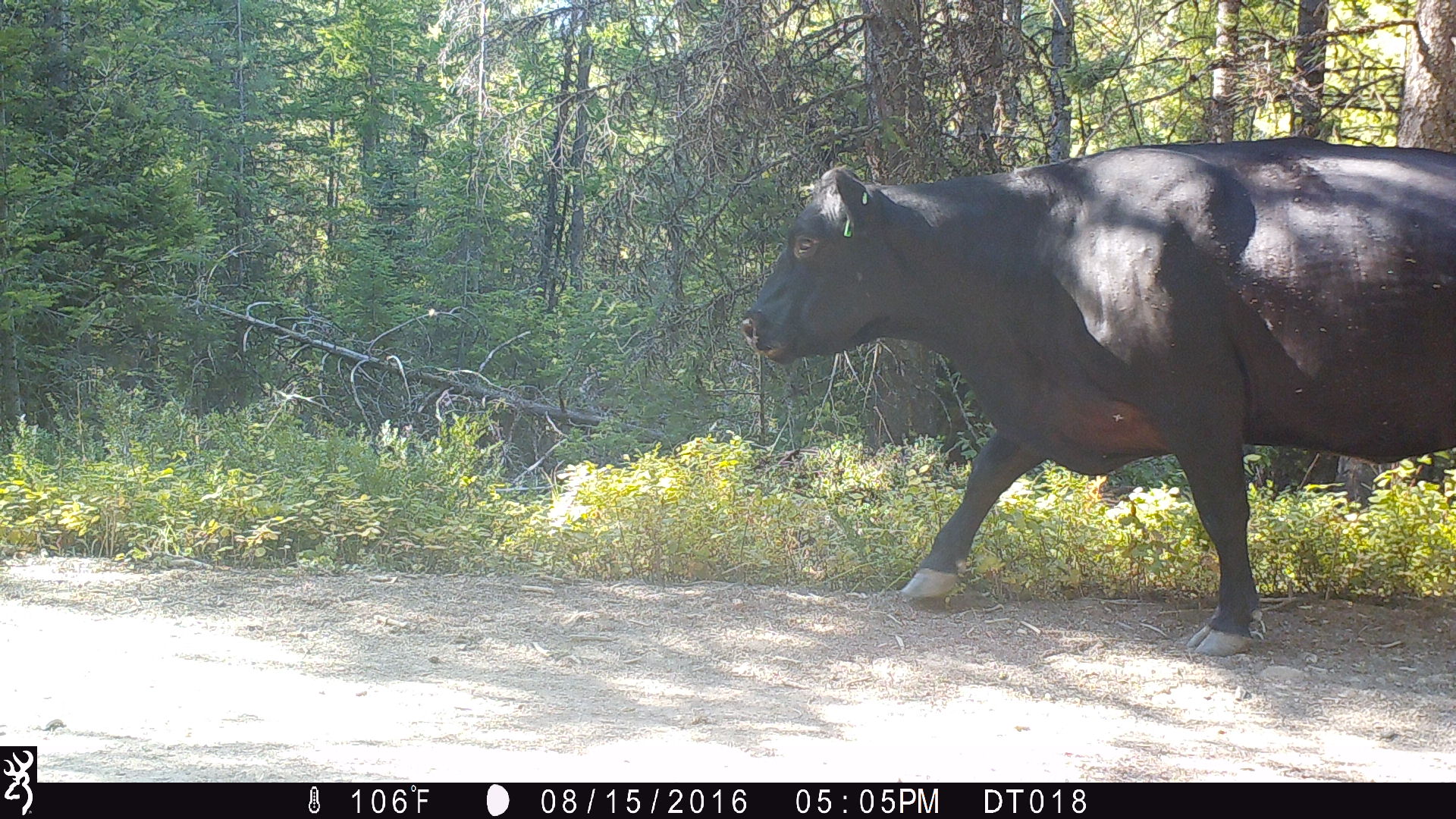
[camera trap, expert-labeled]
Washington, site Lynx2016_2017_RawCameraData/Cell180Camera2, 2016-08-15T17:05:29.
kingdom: Animalia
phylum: Chordata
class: Mammalia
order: Artiodactyla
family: Bovidae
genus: Bos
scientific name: Bos taurus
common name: domestic cattle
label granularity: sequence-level